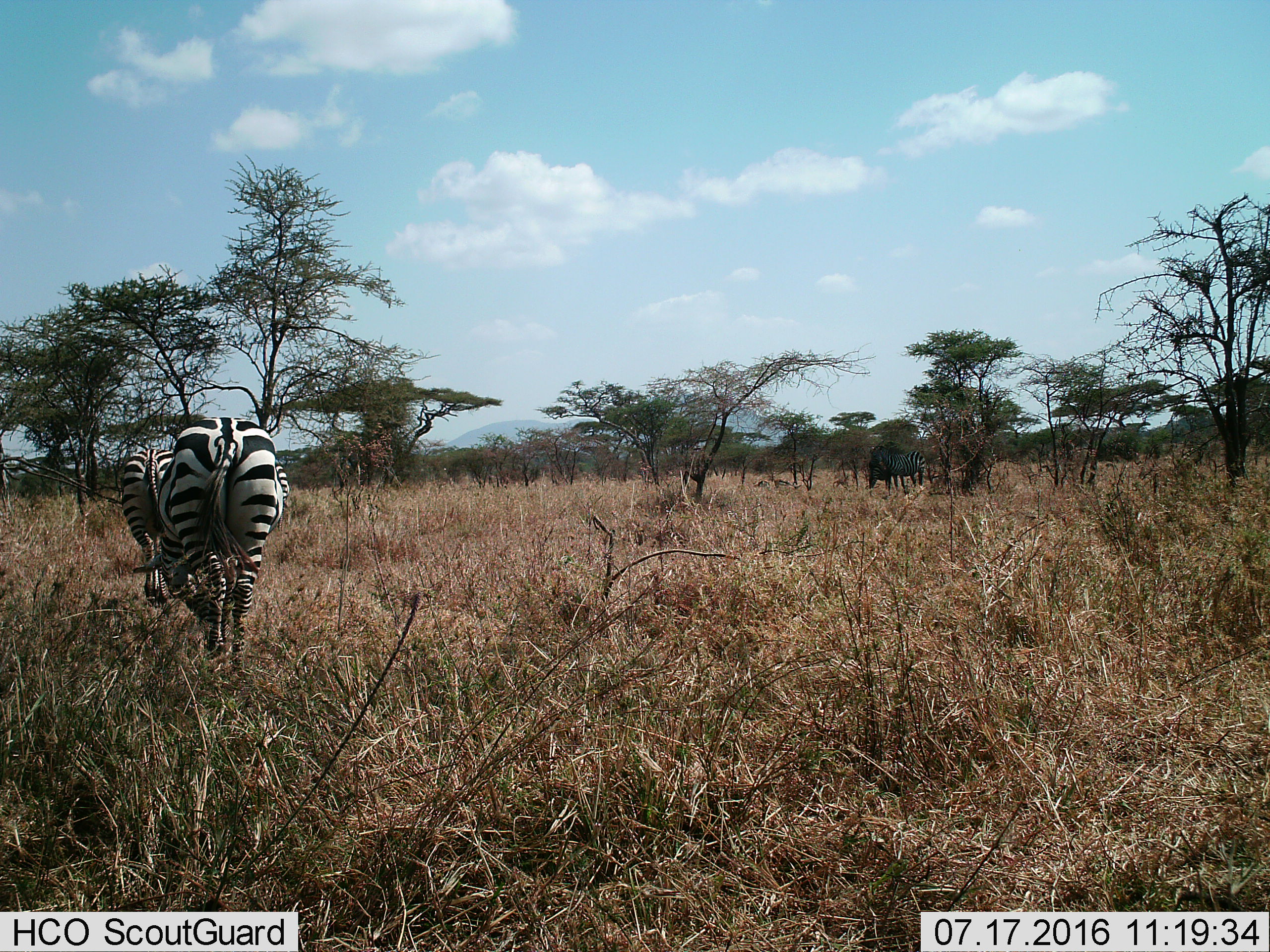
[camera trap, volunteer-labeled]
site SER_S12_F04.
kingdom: Animalia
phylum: Chordata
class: Mammalia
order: Perissodactyla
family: Equidae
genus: Equus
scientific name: Equus quagga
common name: plains zebra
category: zebraplains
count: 4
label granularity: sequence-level